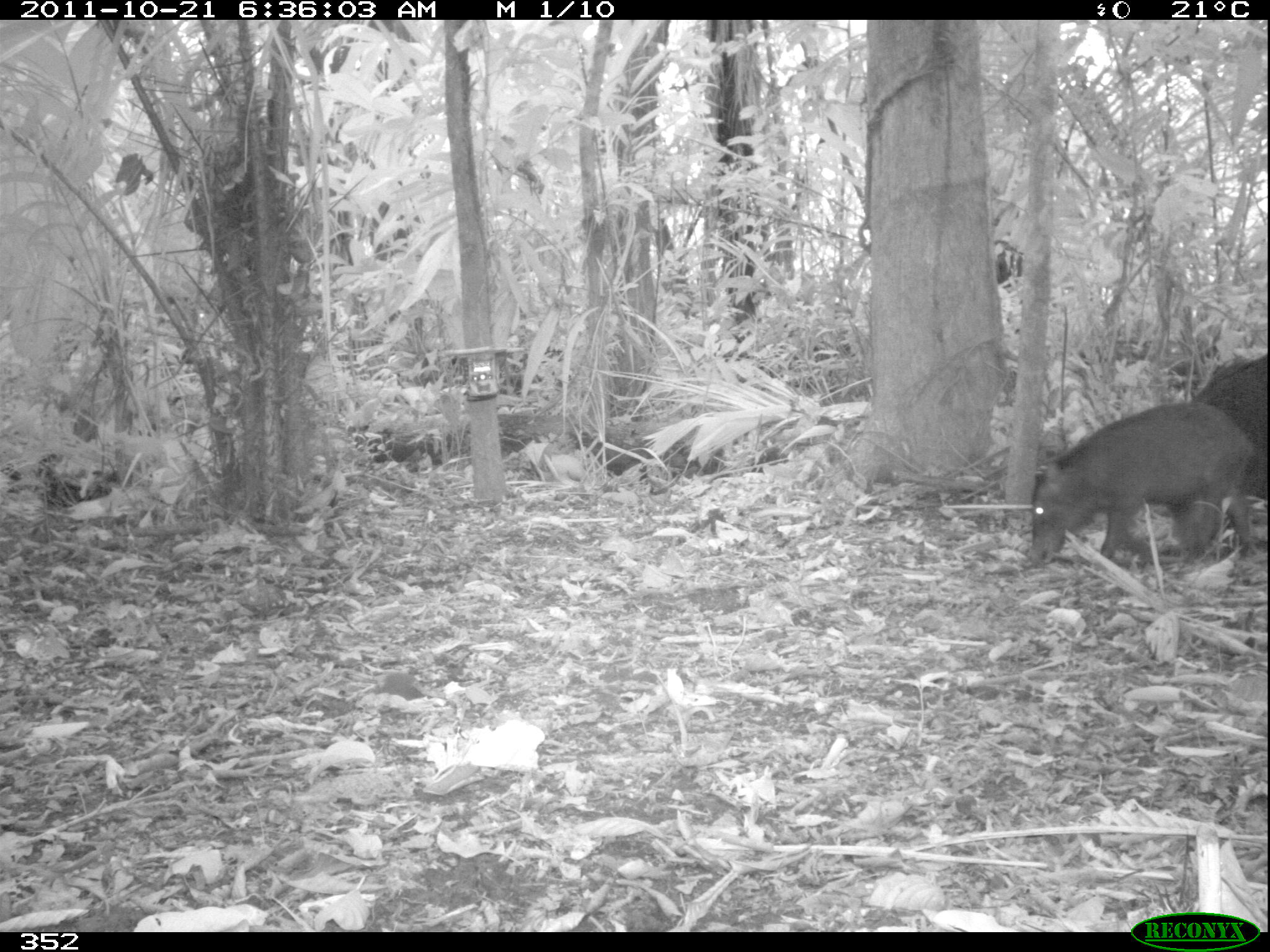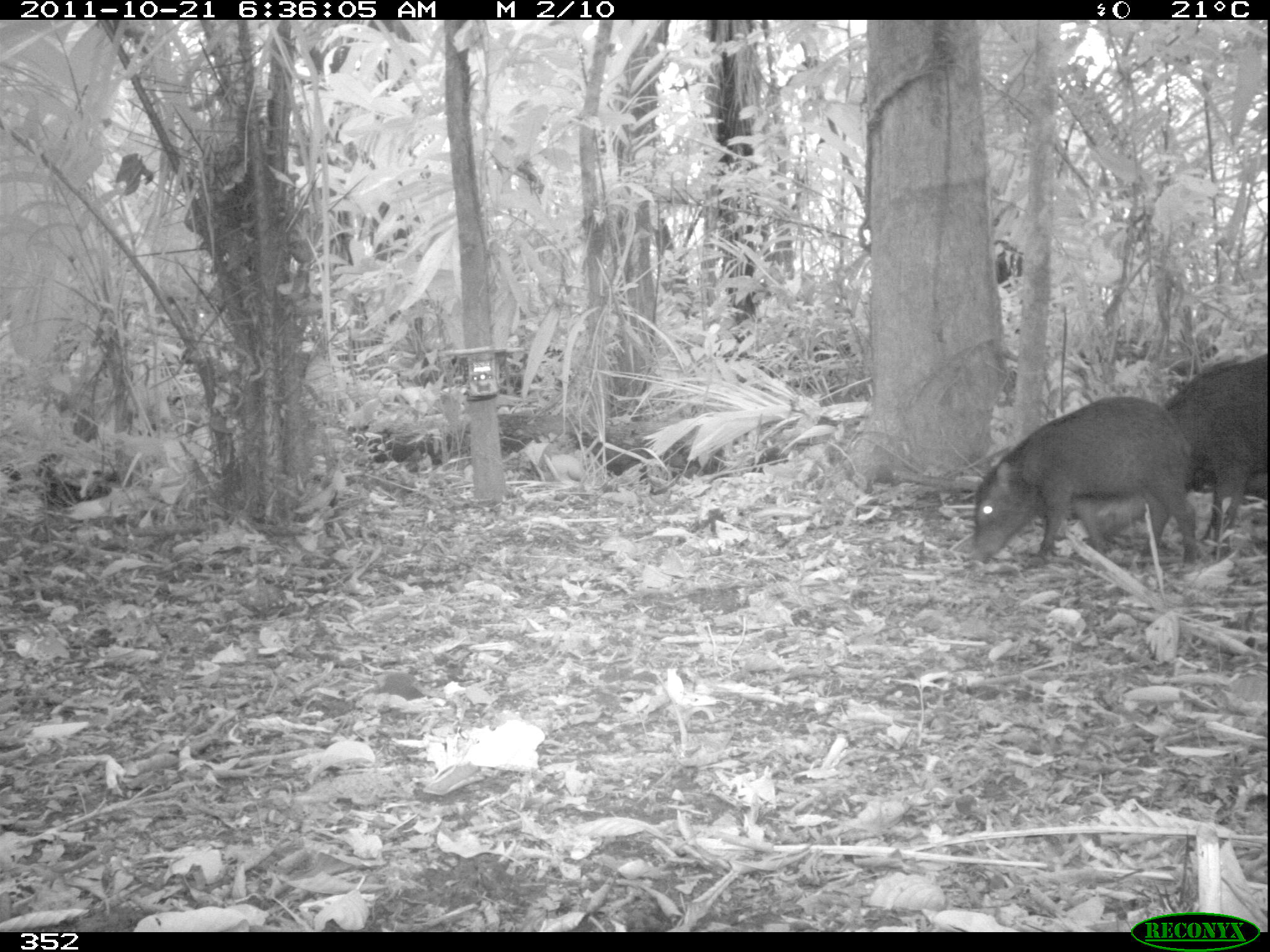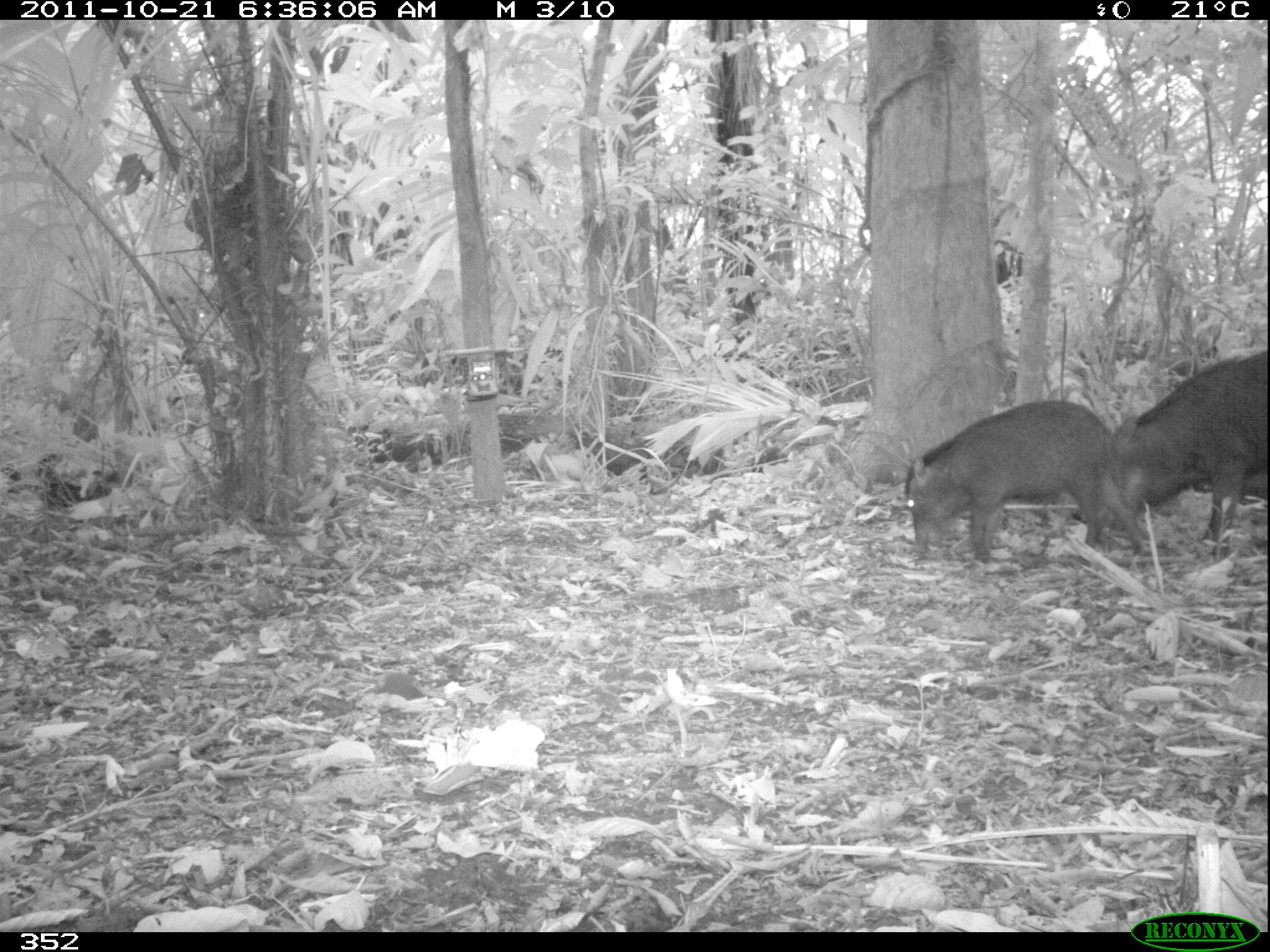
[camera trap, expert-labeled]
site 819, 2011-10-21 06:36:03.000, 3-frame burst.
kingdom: Animalia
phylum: Chordata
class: Mammalia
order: Artiodactyla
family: Tayassuidae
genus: Tayassu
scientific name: Tayassu pecari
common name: white-lipped peccary